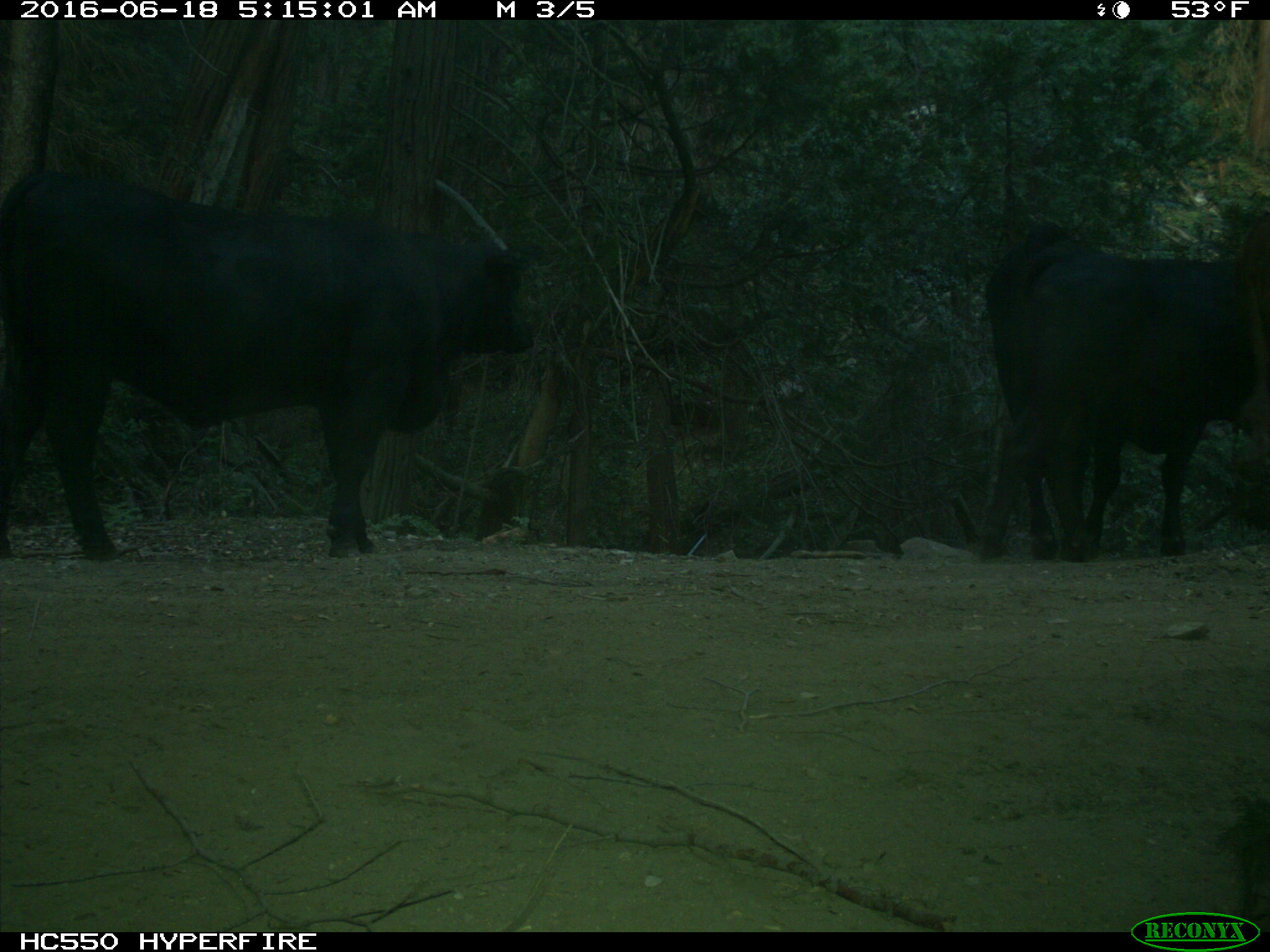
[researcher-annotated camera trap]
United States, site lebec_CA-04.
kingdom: Animalia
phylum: Chordata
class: Mammalia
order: Artiodactyla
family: Bovidae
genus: Bos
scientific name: Bos taurus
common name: domestic cow